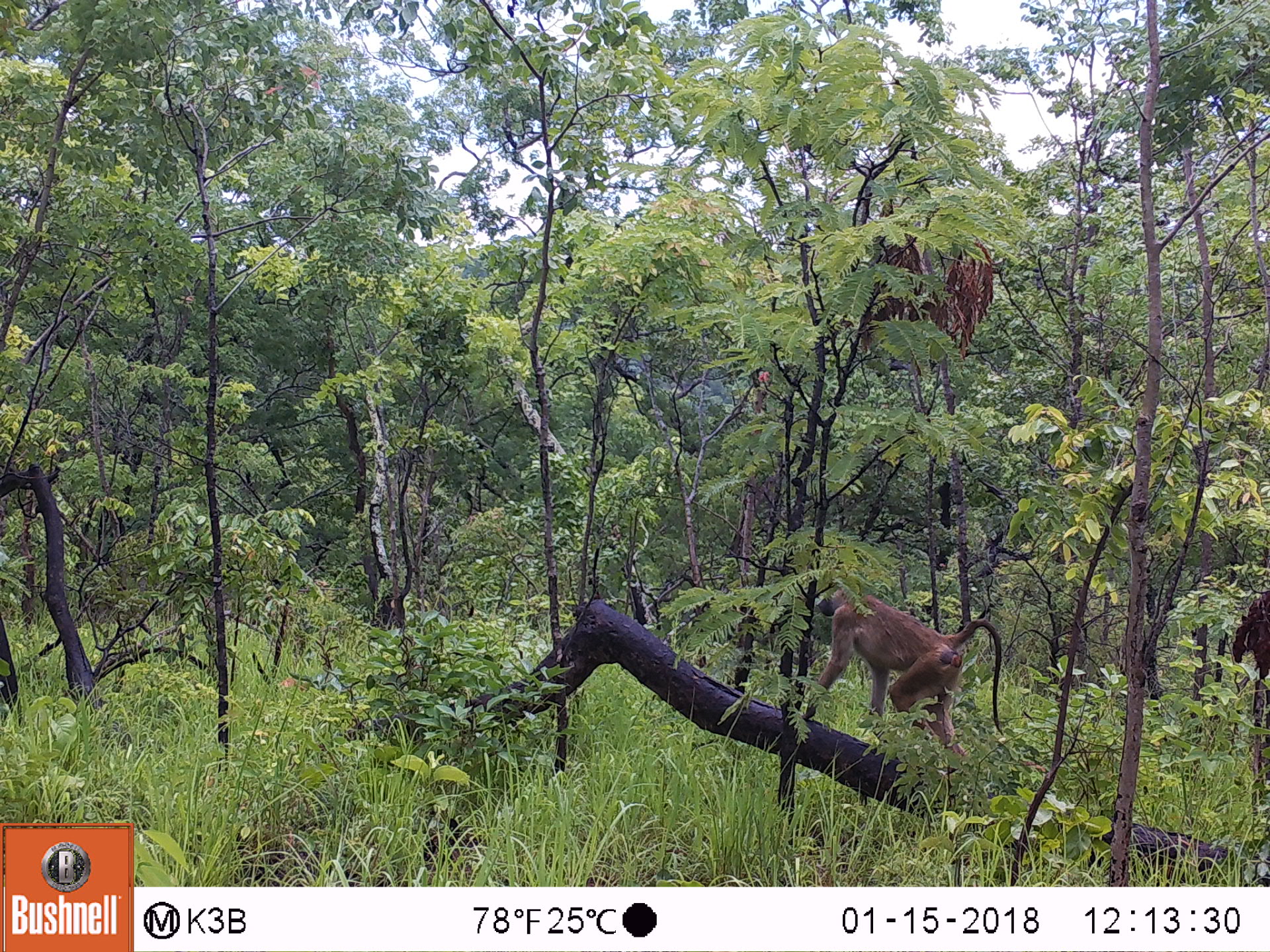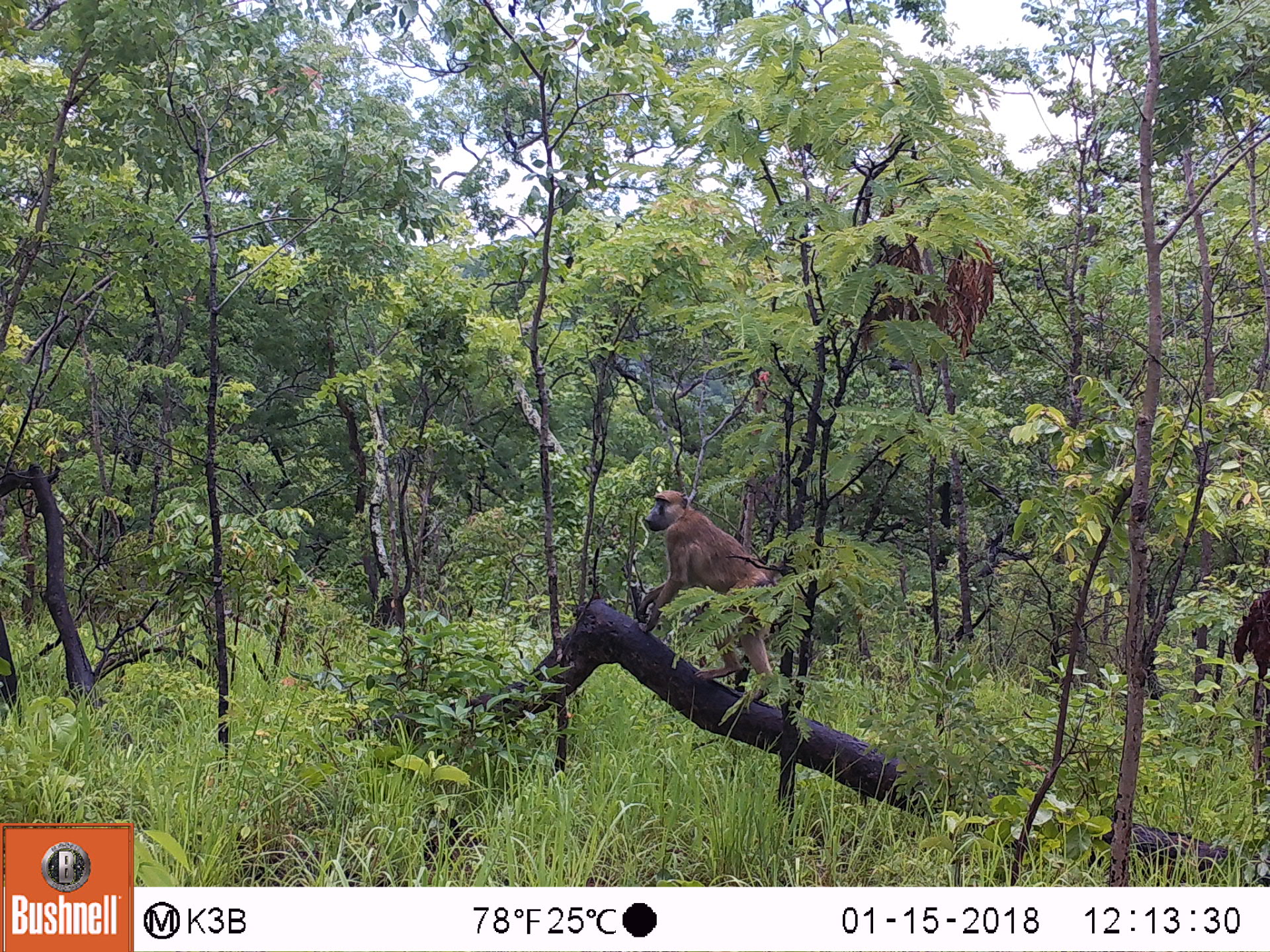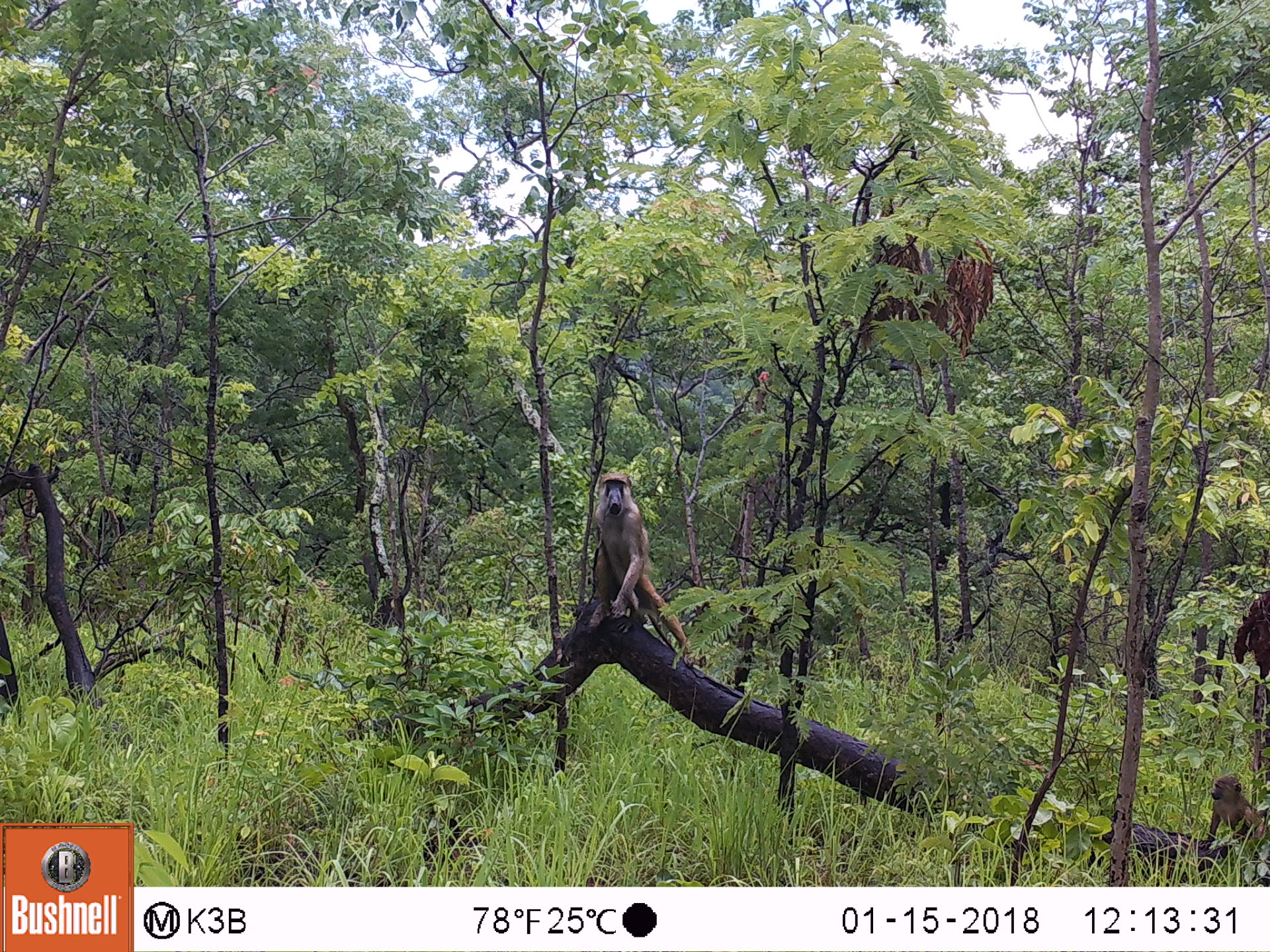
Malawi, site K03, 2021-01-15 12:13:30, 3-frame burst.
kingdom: Animalia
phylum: Chordata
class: Mammalia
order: Primates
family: Cercopithecidae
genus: Papio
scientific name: Papio cynocephalus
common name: yellow baboon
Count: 1.